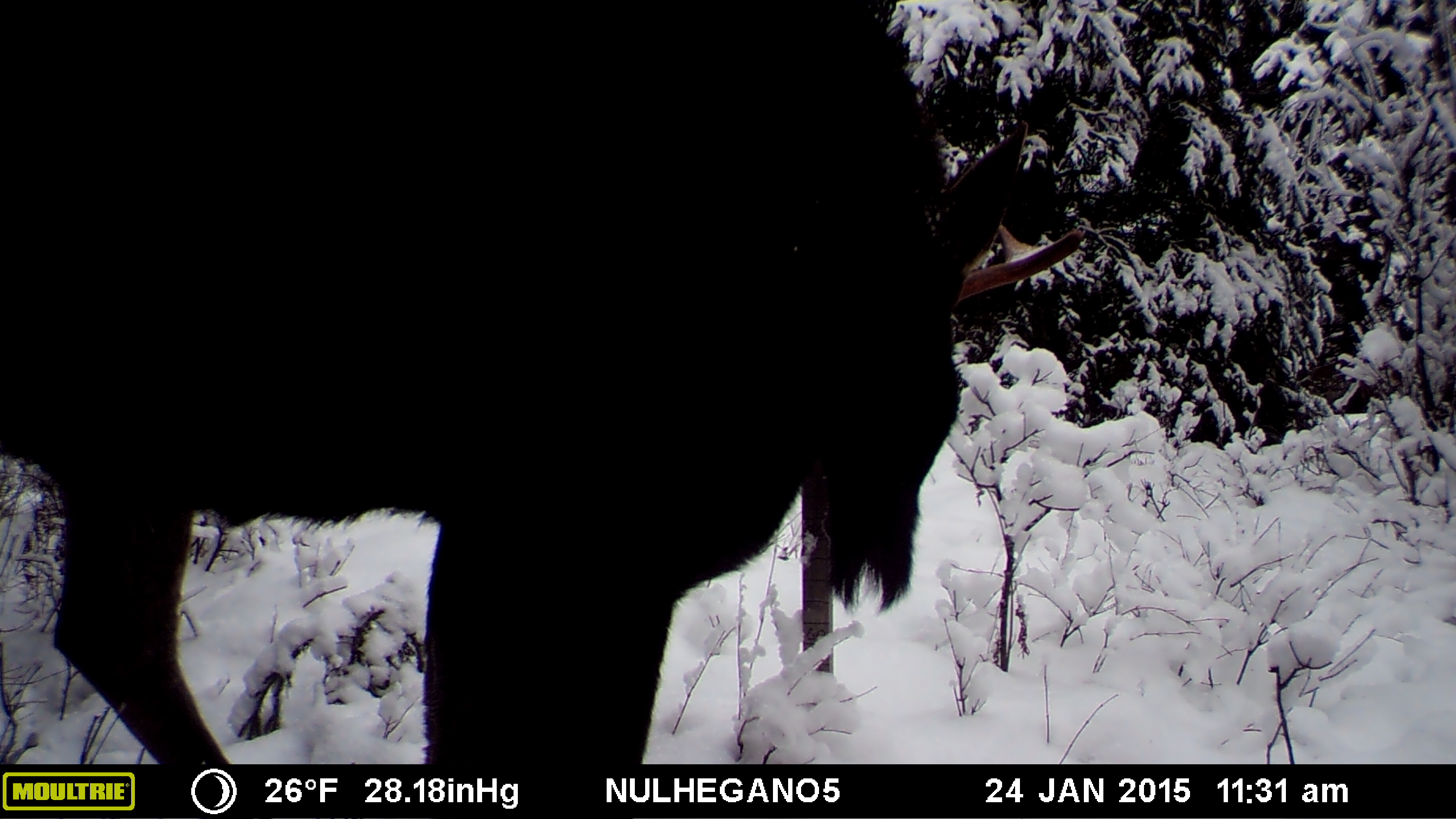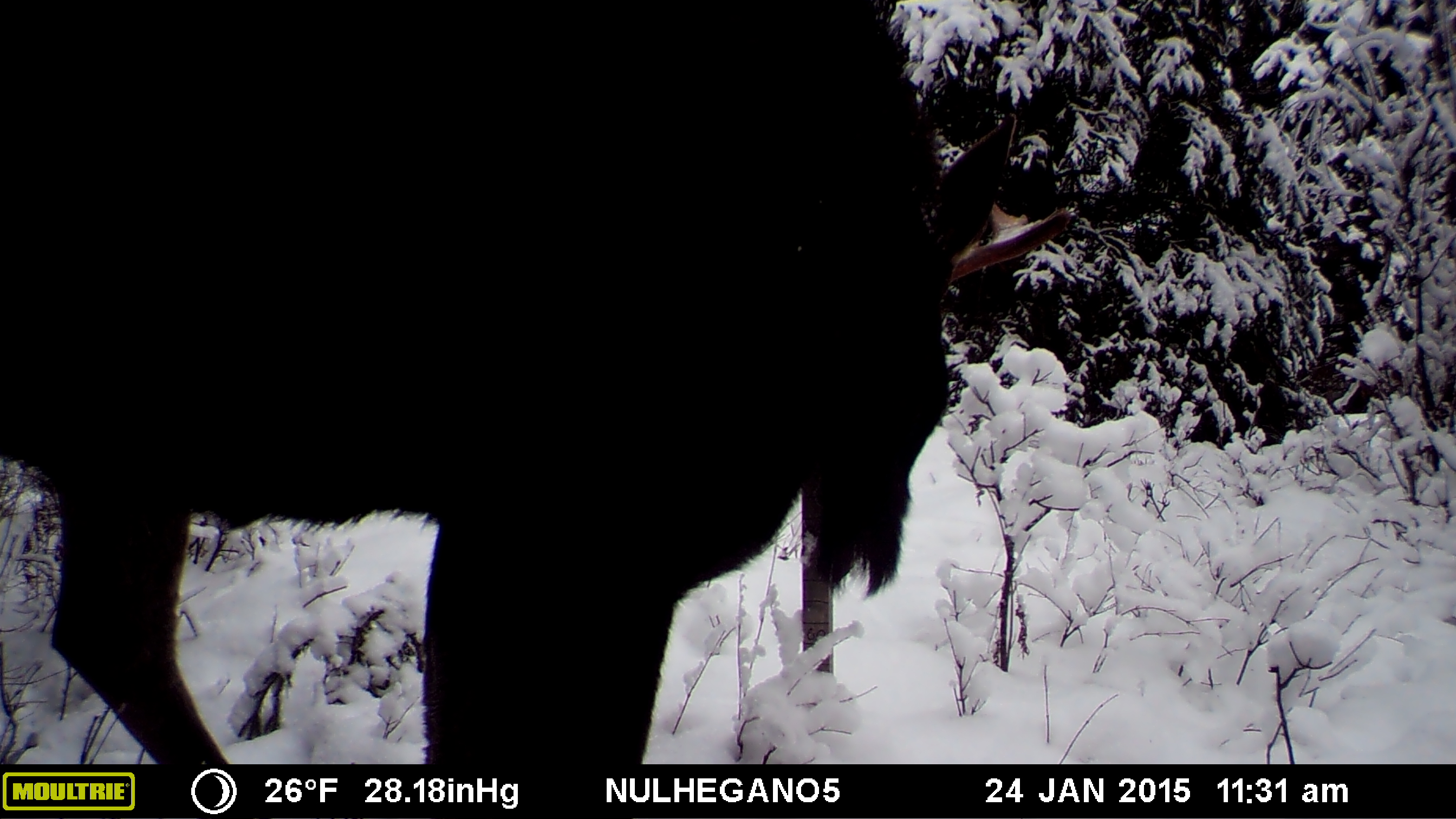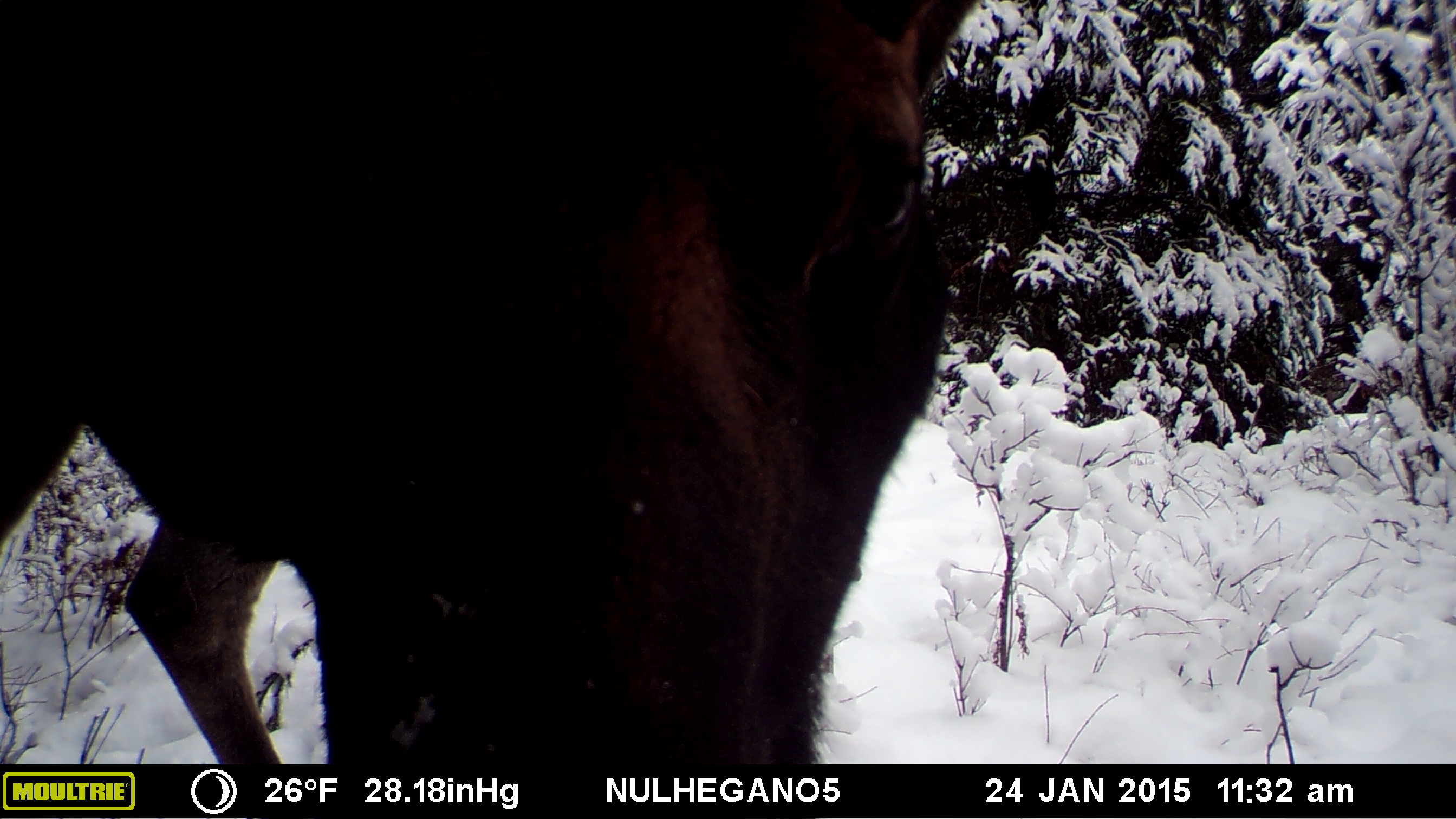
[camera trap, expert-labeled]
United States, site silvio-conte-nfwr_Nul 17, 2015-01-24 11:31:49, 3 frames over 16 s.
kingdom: Animalia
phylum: Chordata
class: Mammalia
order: Artiodactyla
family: Cervidae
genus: Alces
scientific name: Alces alces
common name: moose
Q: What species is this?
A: Moose (Alces alces).